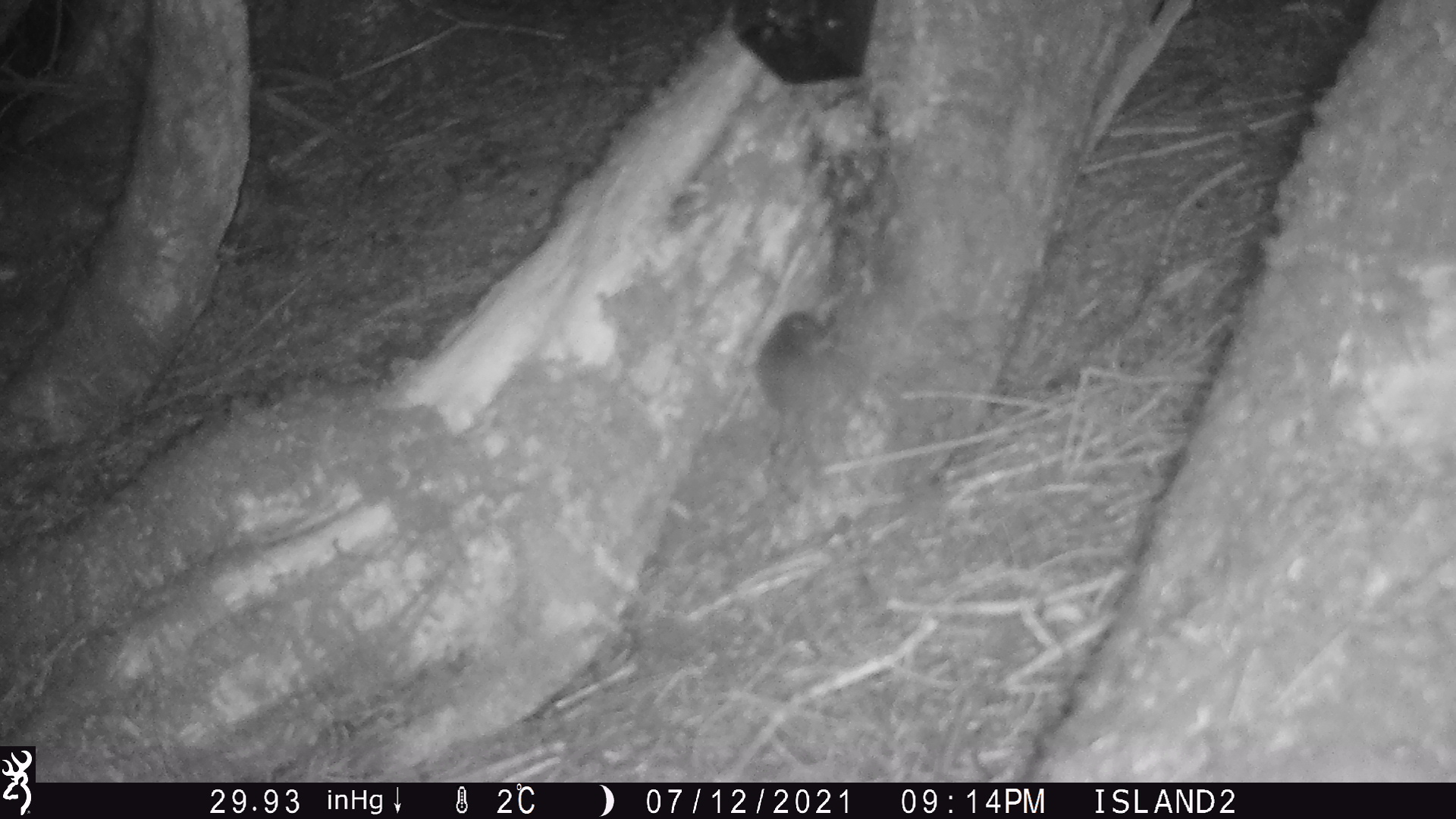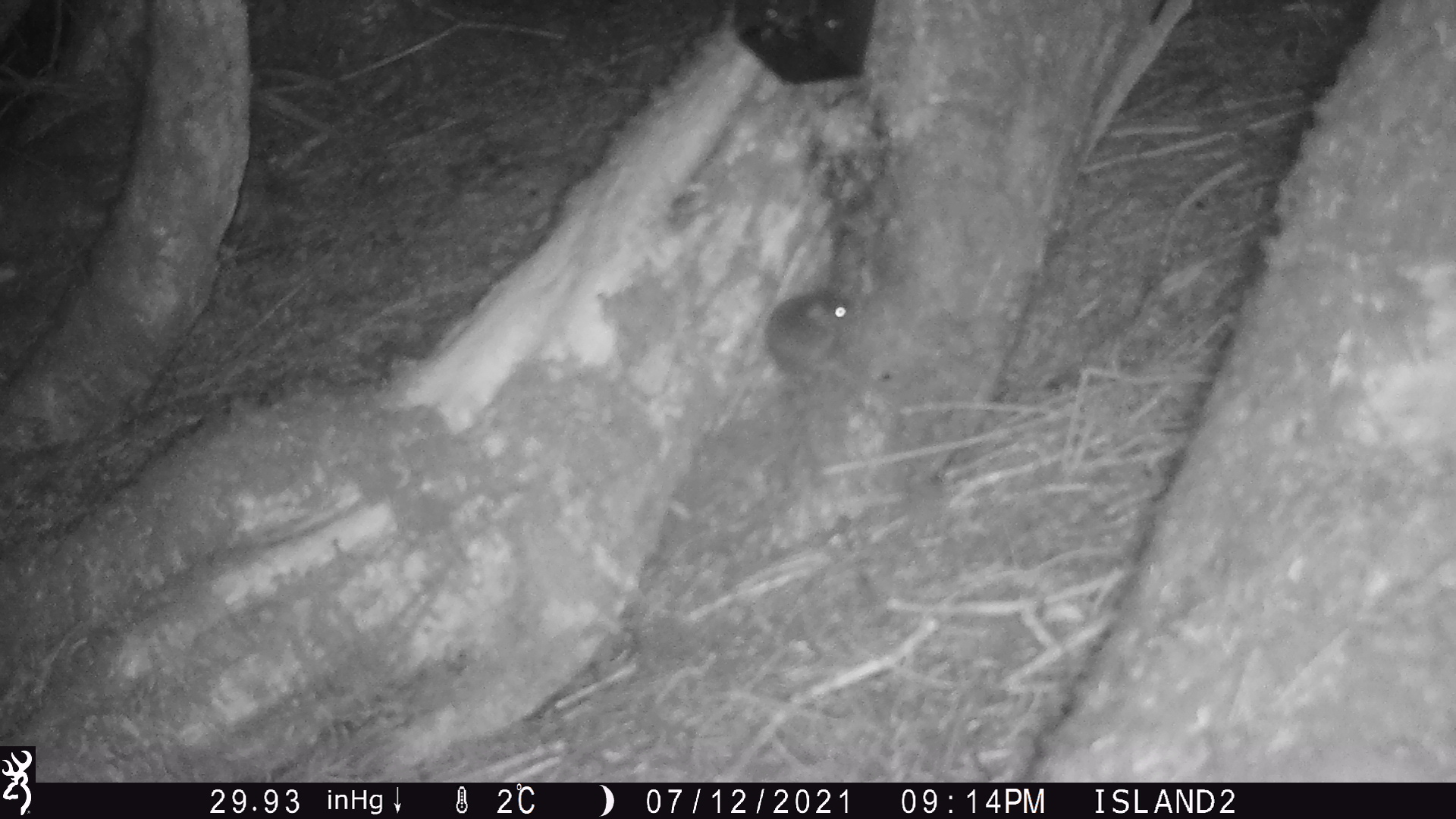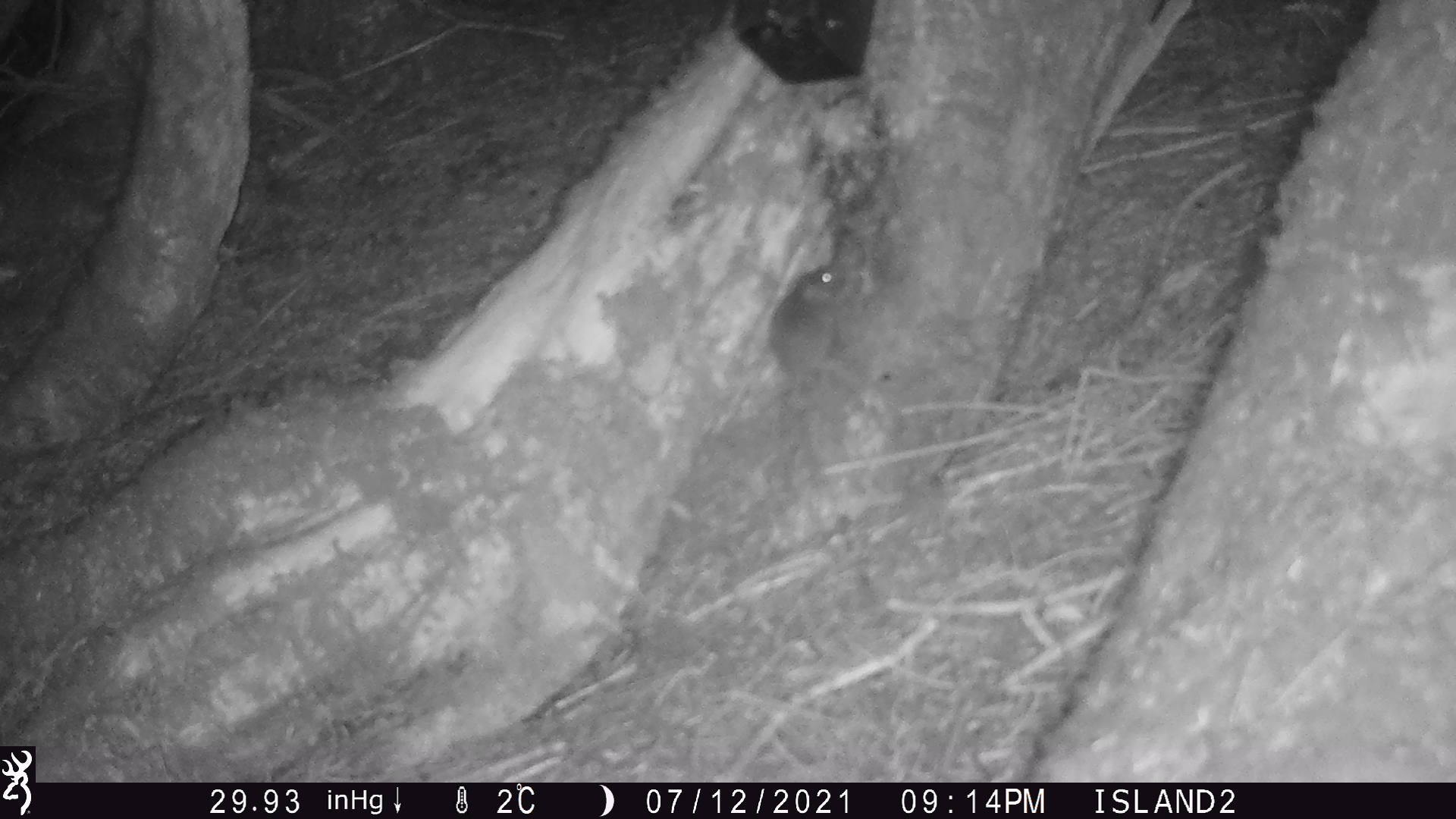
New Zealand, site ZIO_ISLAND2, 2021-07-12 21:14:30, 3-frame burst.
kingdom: Animalia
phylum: Chordata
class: Mammalia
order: Rodentia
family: Muridae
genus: Mus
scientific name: Mus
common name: mouse